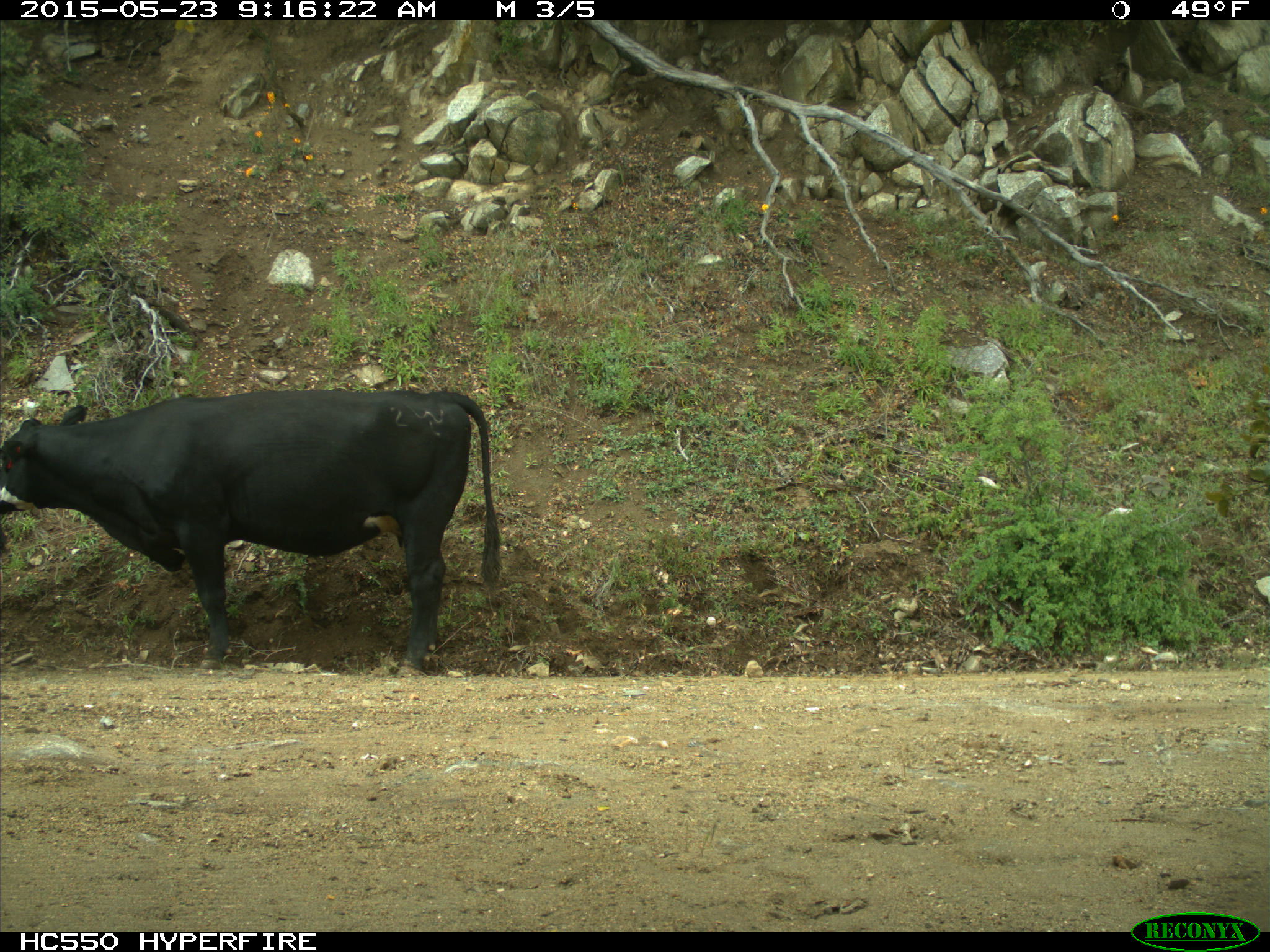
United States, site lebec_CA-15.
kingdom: Animalia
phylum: Chordata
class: Mammalia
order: Artiodactyla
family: Bovidae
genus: Bos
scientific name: Bos taurus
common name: domestic cow